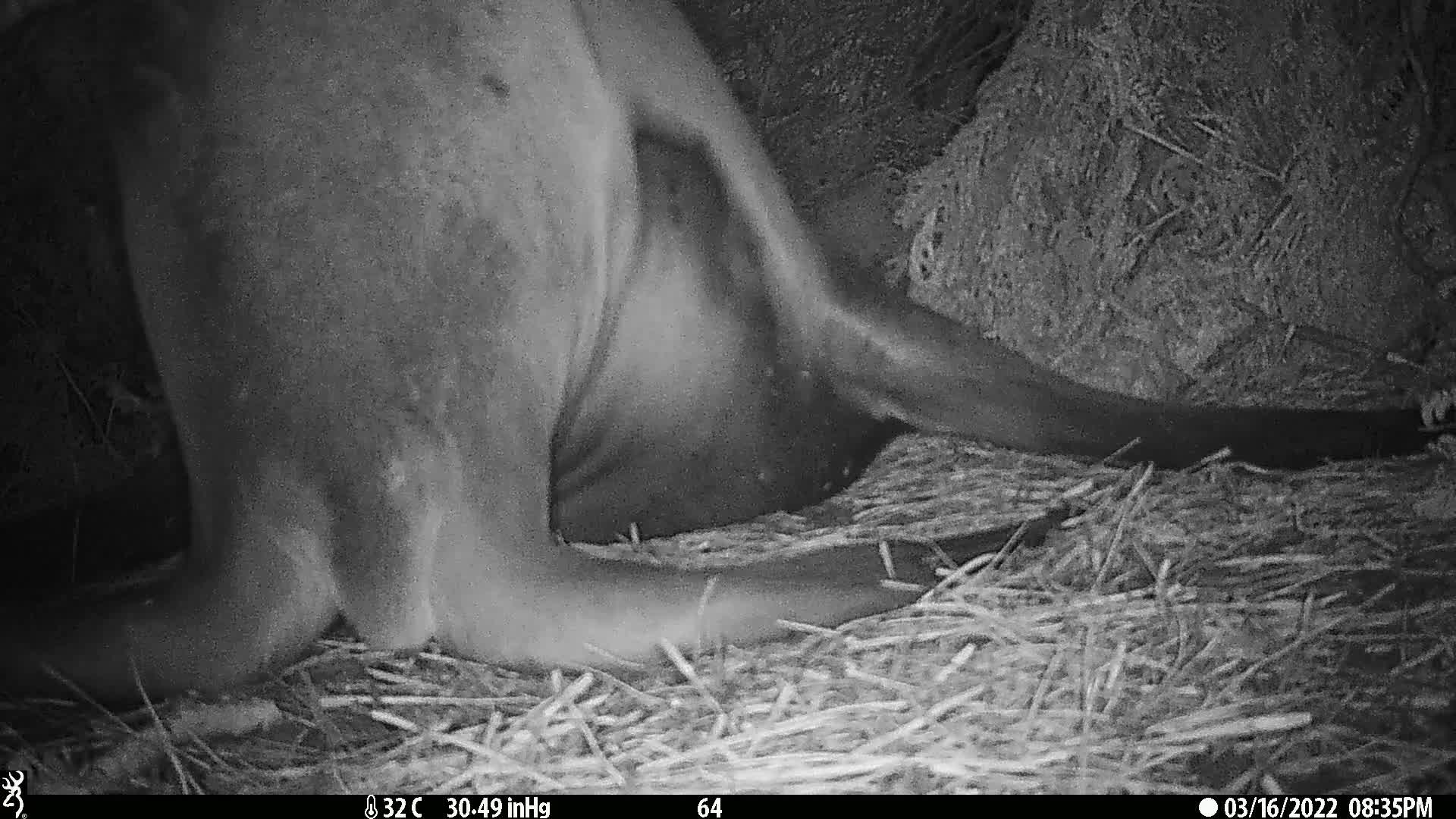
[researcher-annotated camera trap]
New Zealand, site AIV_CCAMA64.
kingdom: Animalia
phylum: Chordata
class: Mammalia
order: Carnivora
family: Otariidae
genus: Phocarctos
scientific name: Phocarctos hookeri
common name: new zealand sea lion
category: sealion